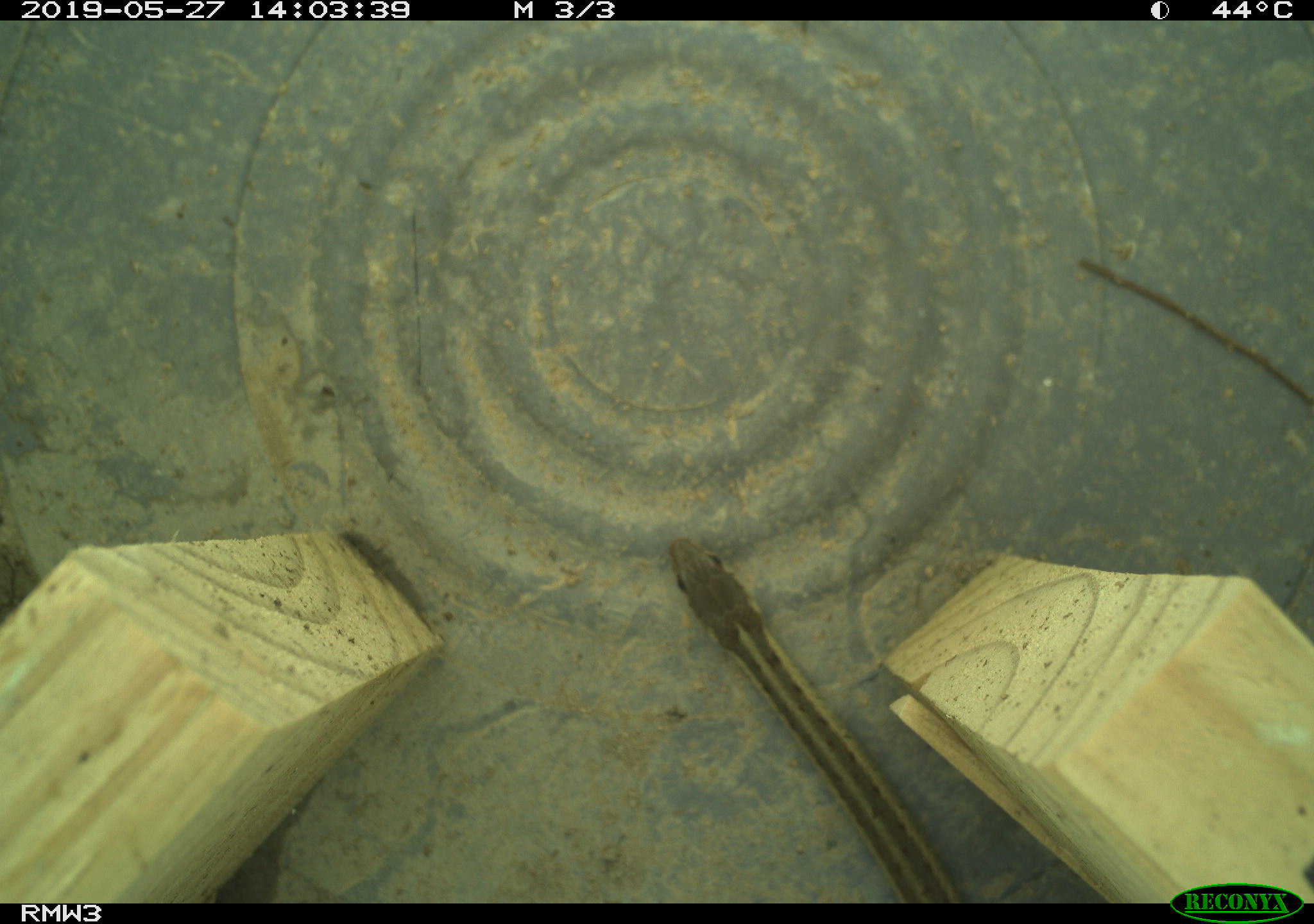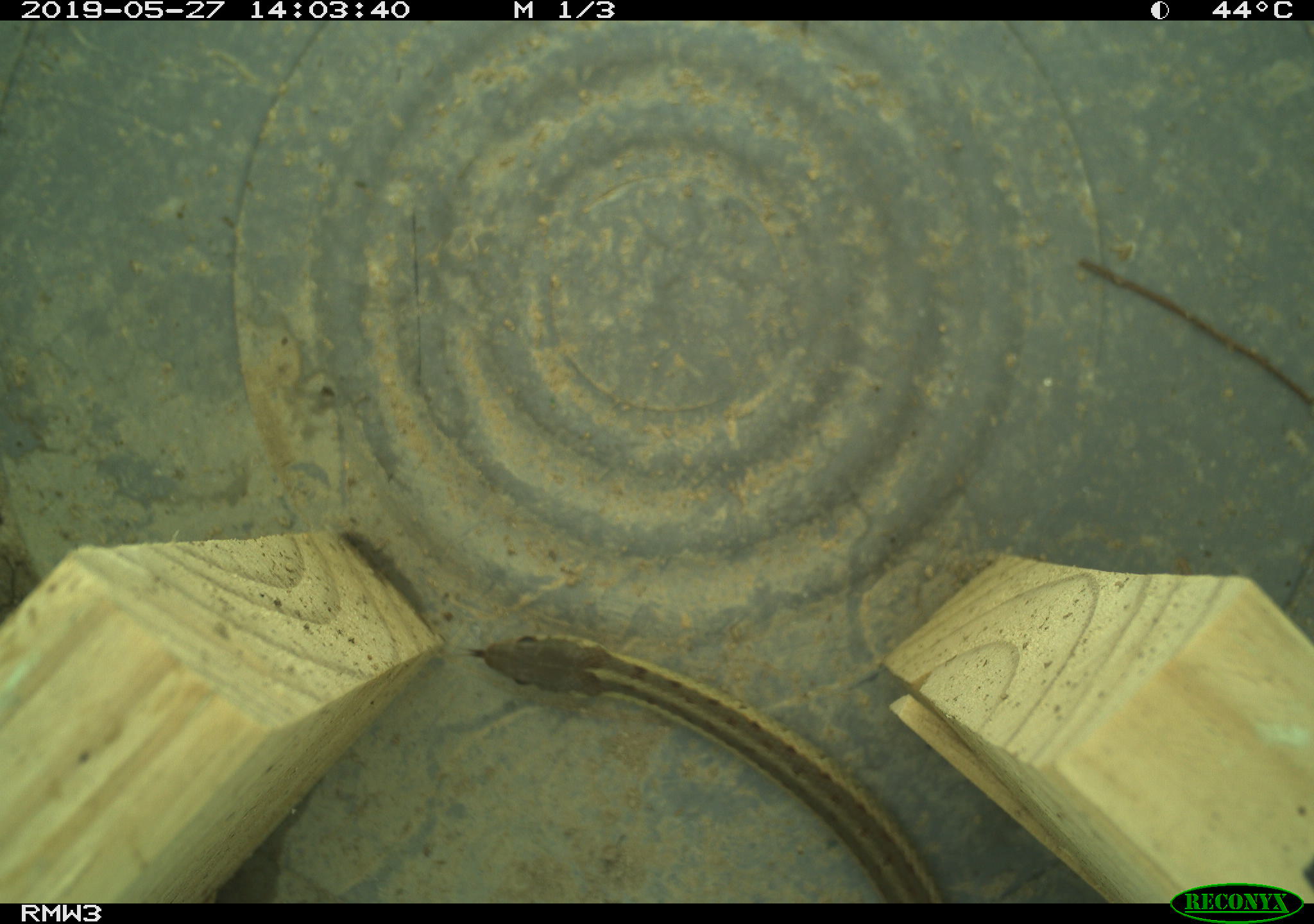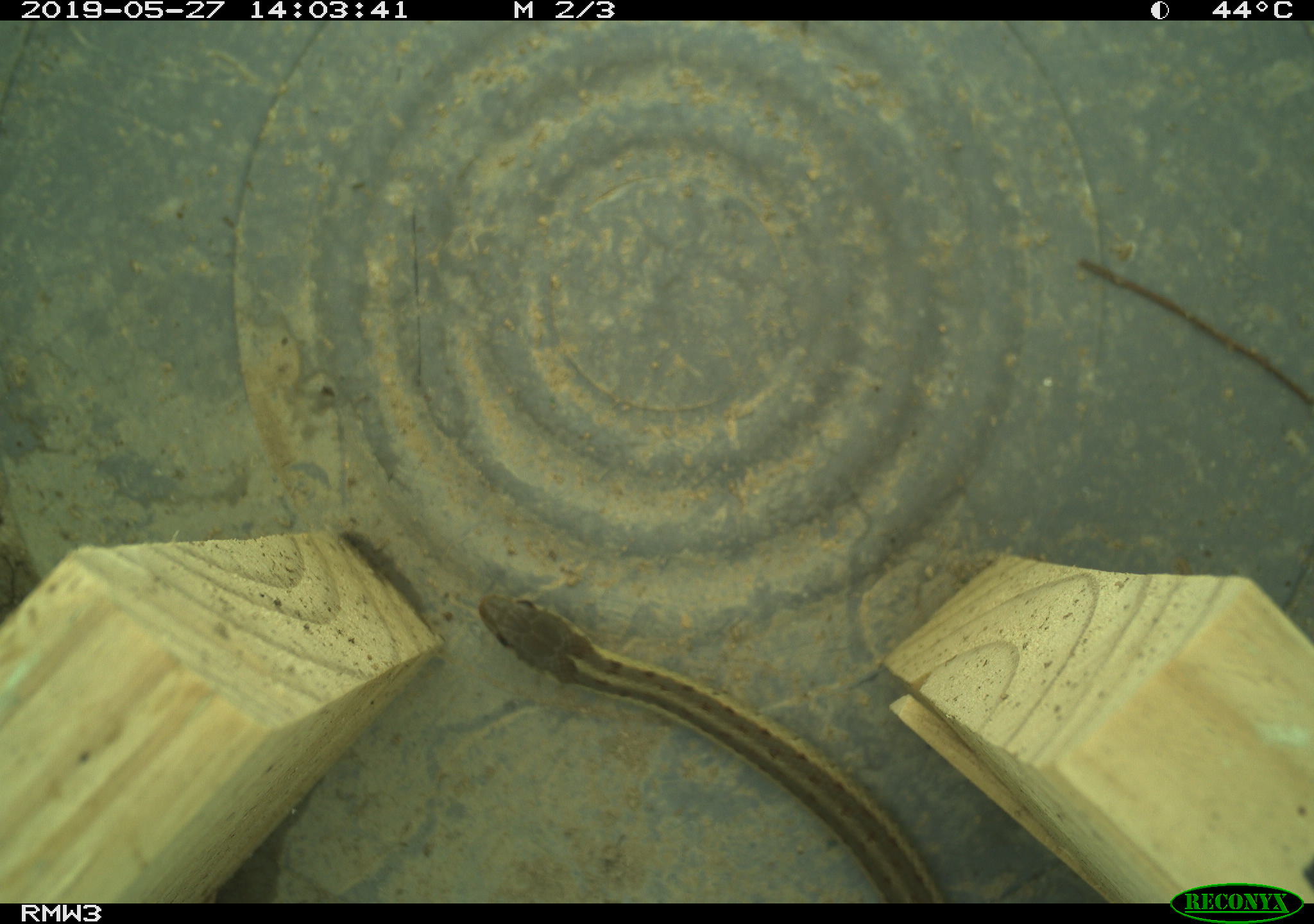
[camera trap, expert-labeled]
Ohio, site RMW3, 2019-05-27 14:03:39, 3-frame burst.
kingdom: Animalia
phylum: Chordata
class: Reptilia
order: Squamata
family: Colubridae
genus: Thamnophis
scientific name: Thamnophis sirtalis sirtalis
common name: eastern gartersnake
Eastern gartersnake (Thamnophis sirtalis sirtalis).